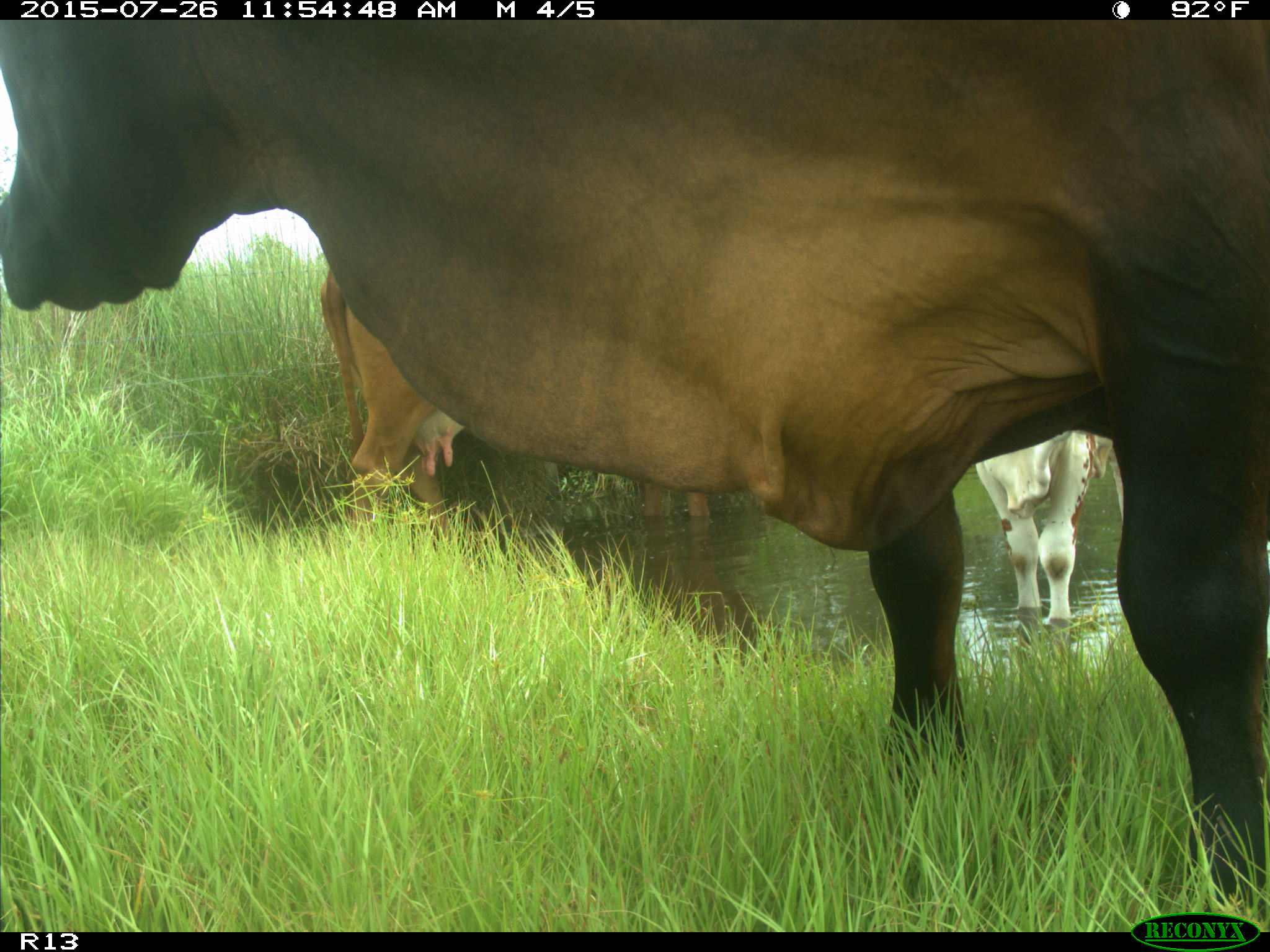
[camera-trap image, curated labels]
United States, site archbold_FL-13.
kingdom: Animalia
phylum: Chordata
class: Mammalia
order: Artiodactyla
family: Bovidae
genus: Bos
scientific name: Bos taurus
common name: domestic cow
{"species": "Bos taurus (domestic cow)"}